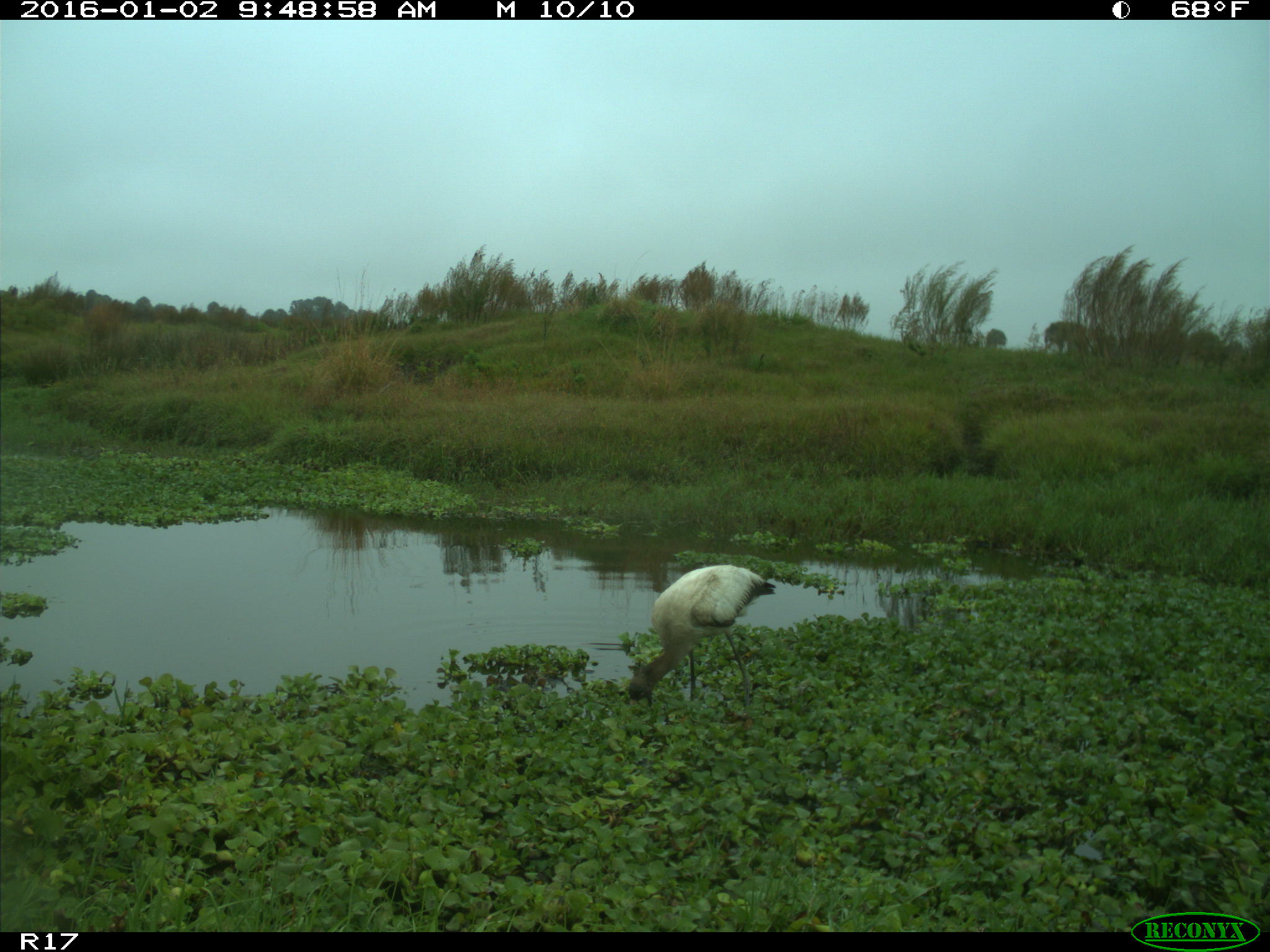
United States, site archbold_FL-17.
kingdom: Animalia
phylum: Chordata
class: Aves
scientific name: Aves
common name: birds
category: unidentified bird